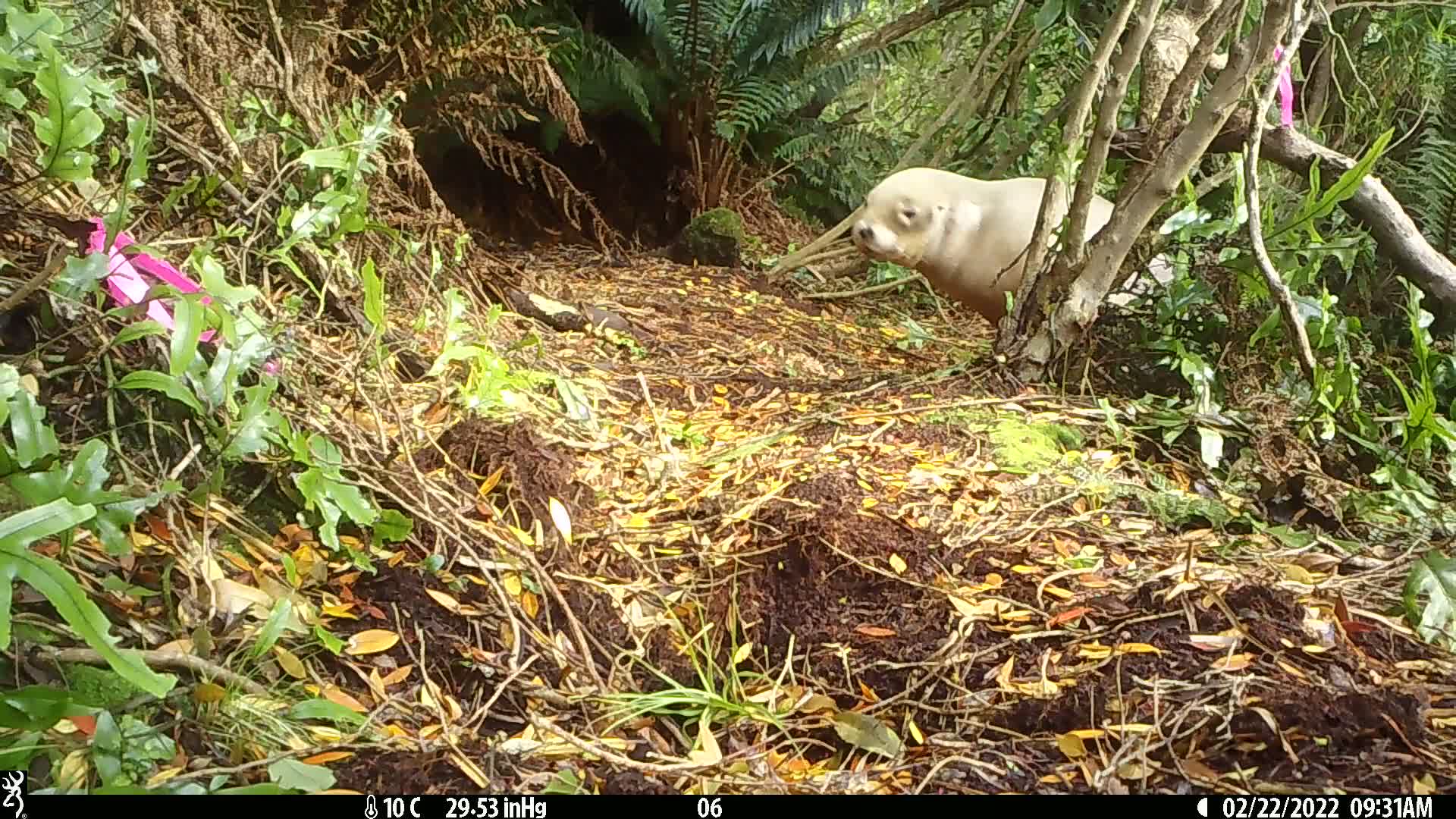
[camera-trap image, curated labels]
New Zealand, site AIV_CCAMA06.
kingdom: Animalia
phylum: Chordata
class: Mammalia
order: Carnivora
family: Otariidae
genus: Phocarctos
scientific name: Phocarctos hookeri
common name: new zealand sea lion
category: sealion